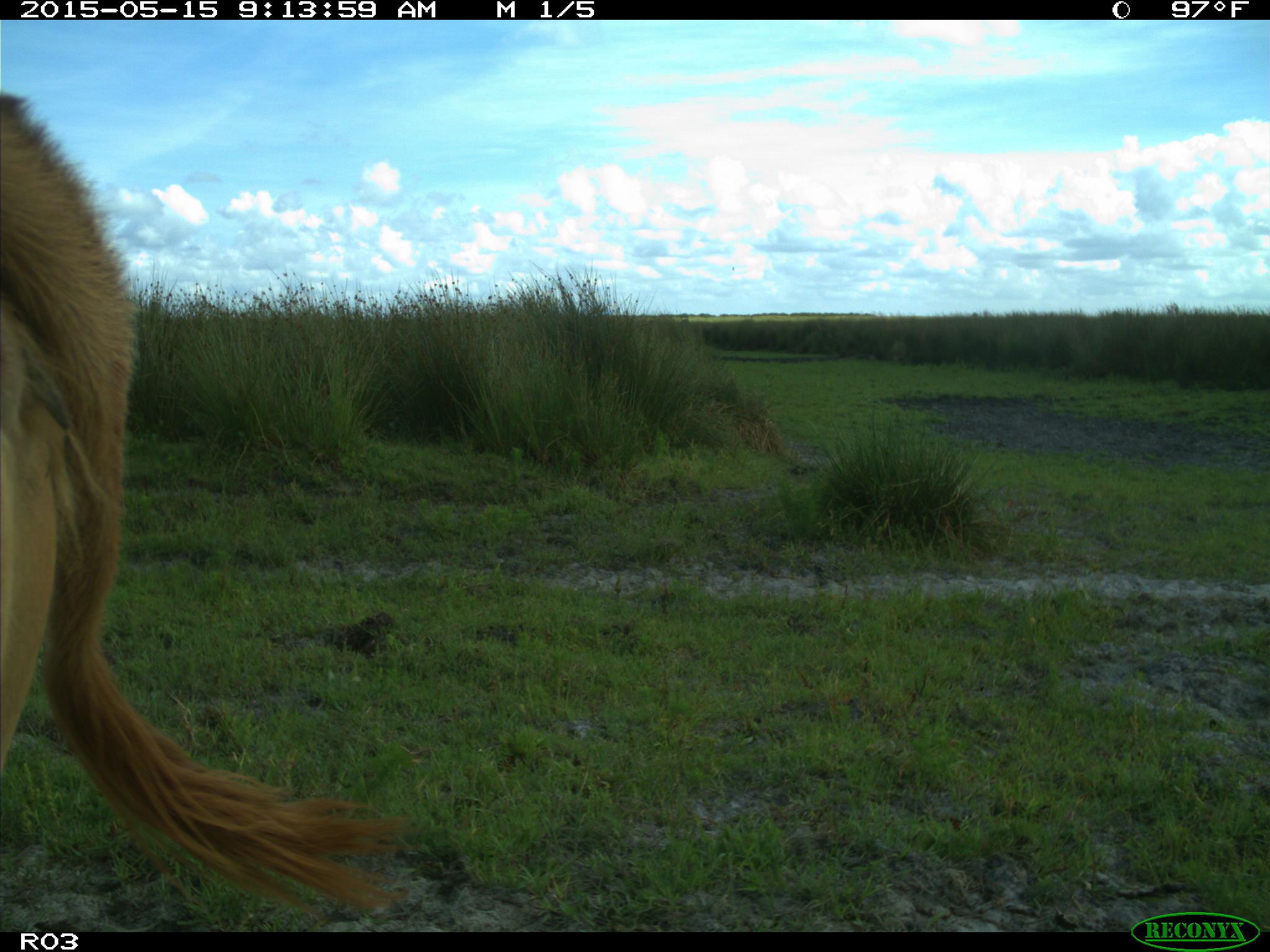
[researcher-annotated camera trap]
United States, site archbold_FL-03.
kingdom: Animalia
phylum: Chordata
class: Mammalia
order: Artiodactyla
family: Bovidae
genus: Bos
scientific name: Bos taurus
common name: domestic cow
Bos taurus (domestic cow).